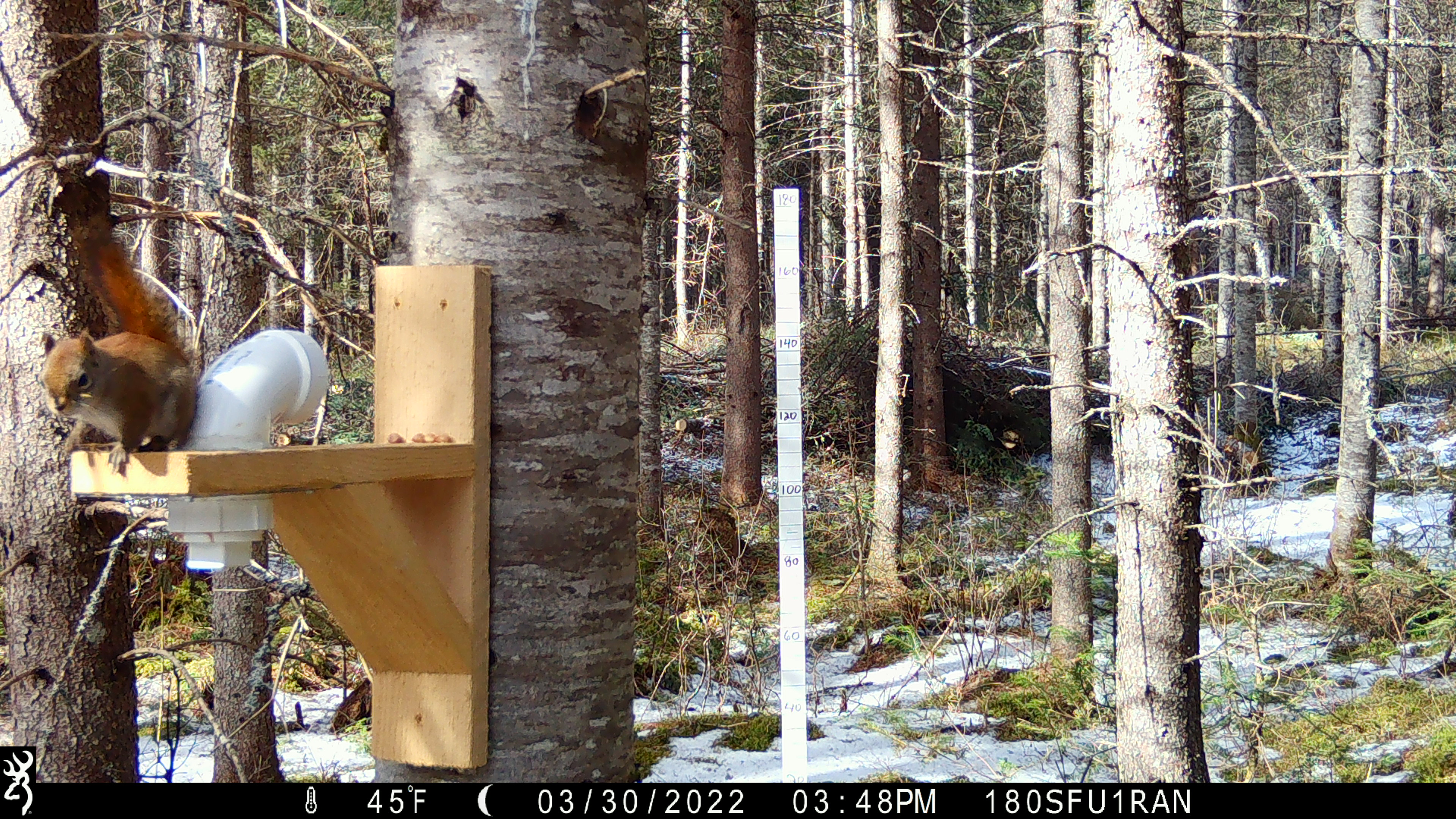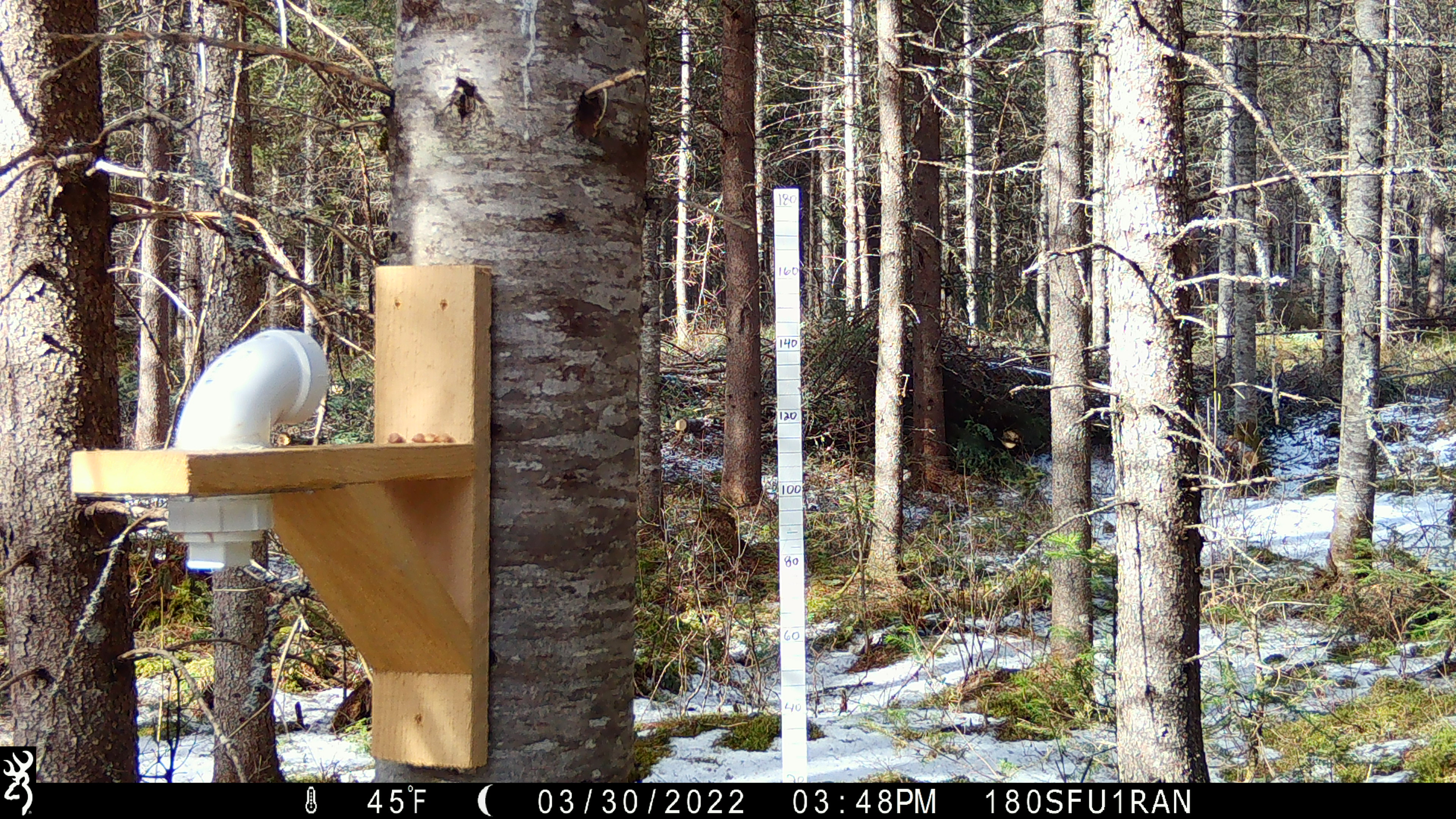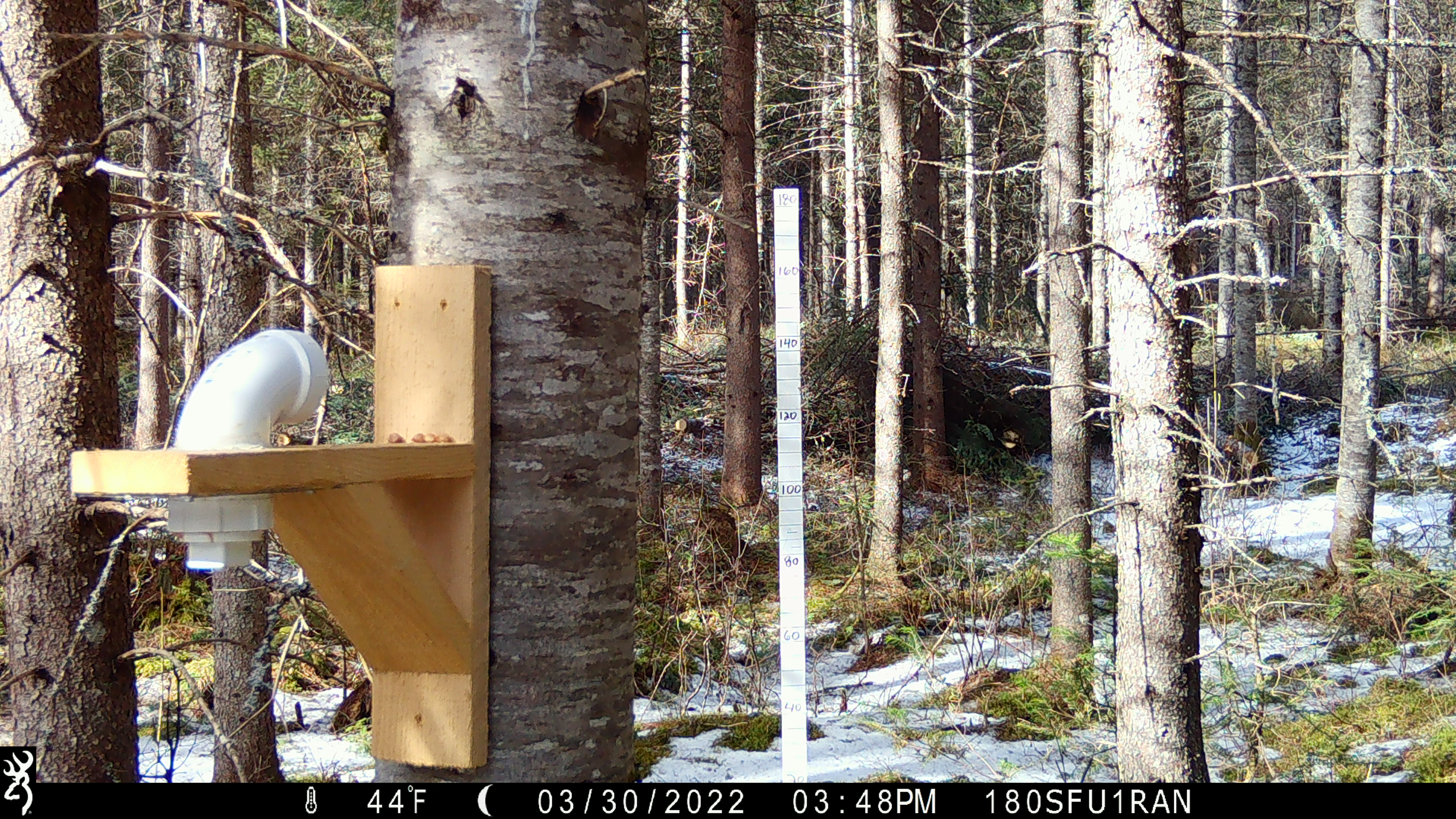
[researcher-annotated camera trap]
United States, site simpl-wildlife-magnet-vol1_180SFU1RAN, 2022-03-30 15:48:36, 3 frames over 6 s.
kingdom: Animalia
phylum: Chordata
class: Mammalia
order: Rodentia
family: Sciuridae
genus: Tamiasciurus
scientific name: Tamiasciurus hudsonicus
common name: red squirrel